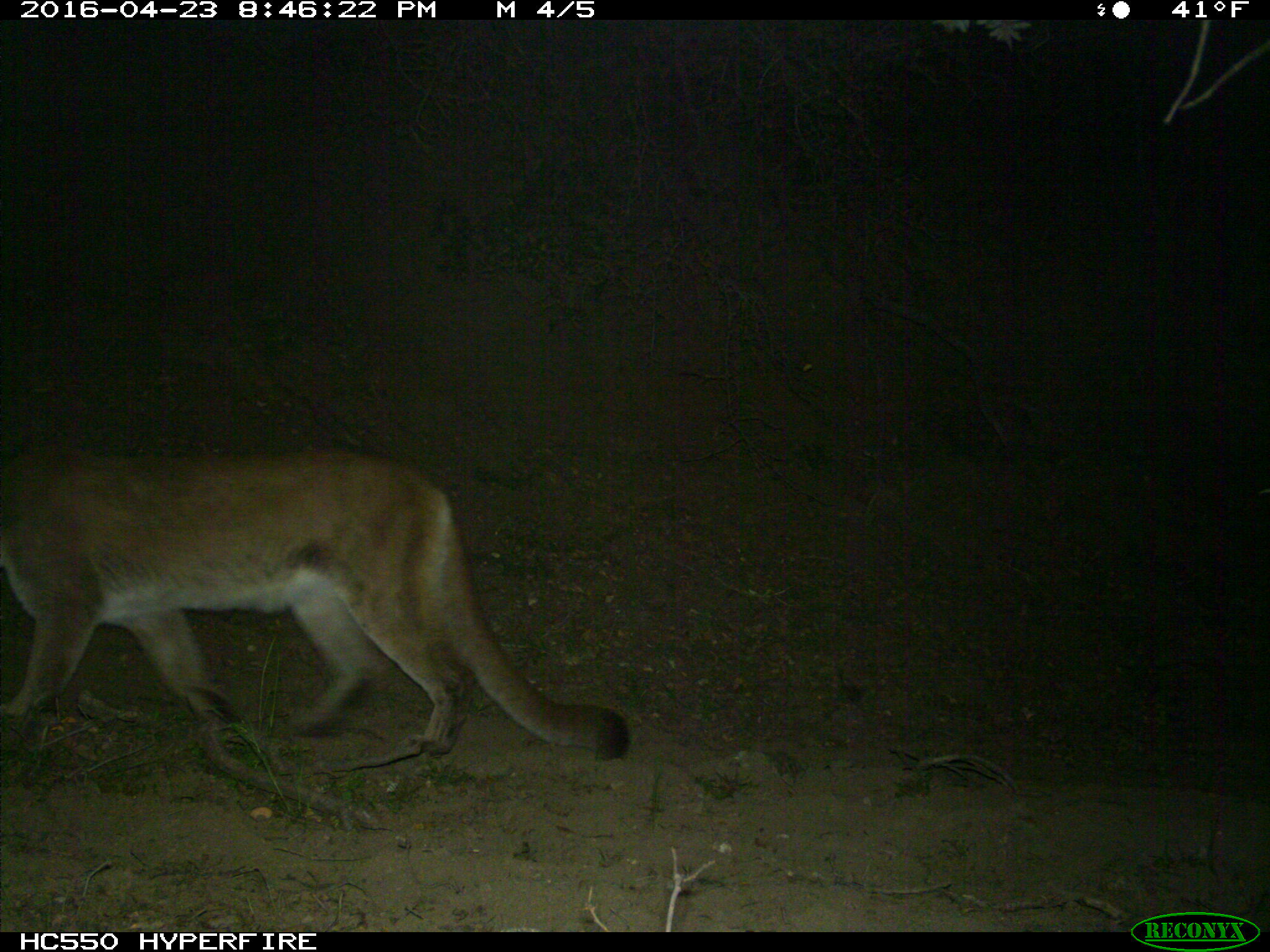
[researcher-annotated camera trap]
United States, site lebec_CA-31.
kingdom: Animalia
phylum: Chordata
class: Mammalia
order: Carnivora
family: Felidae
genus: Puma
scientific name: Puma concolor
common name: mountain lion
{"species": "Puma concolor (mountain lion)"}